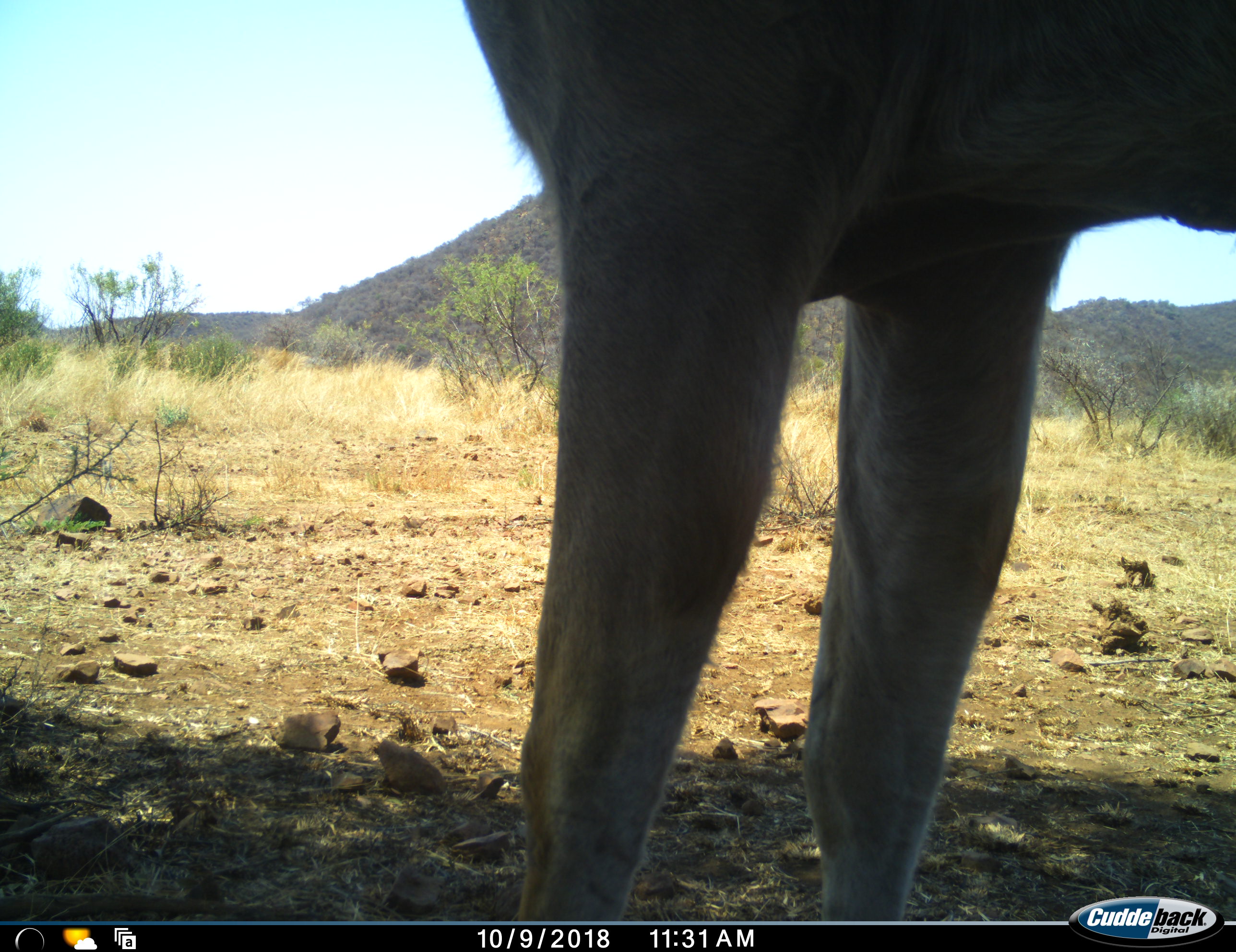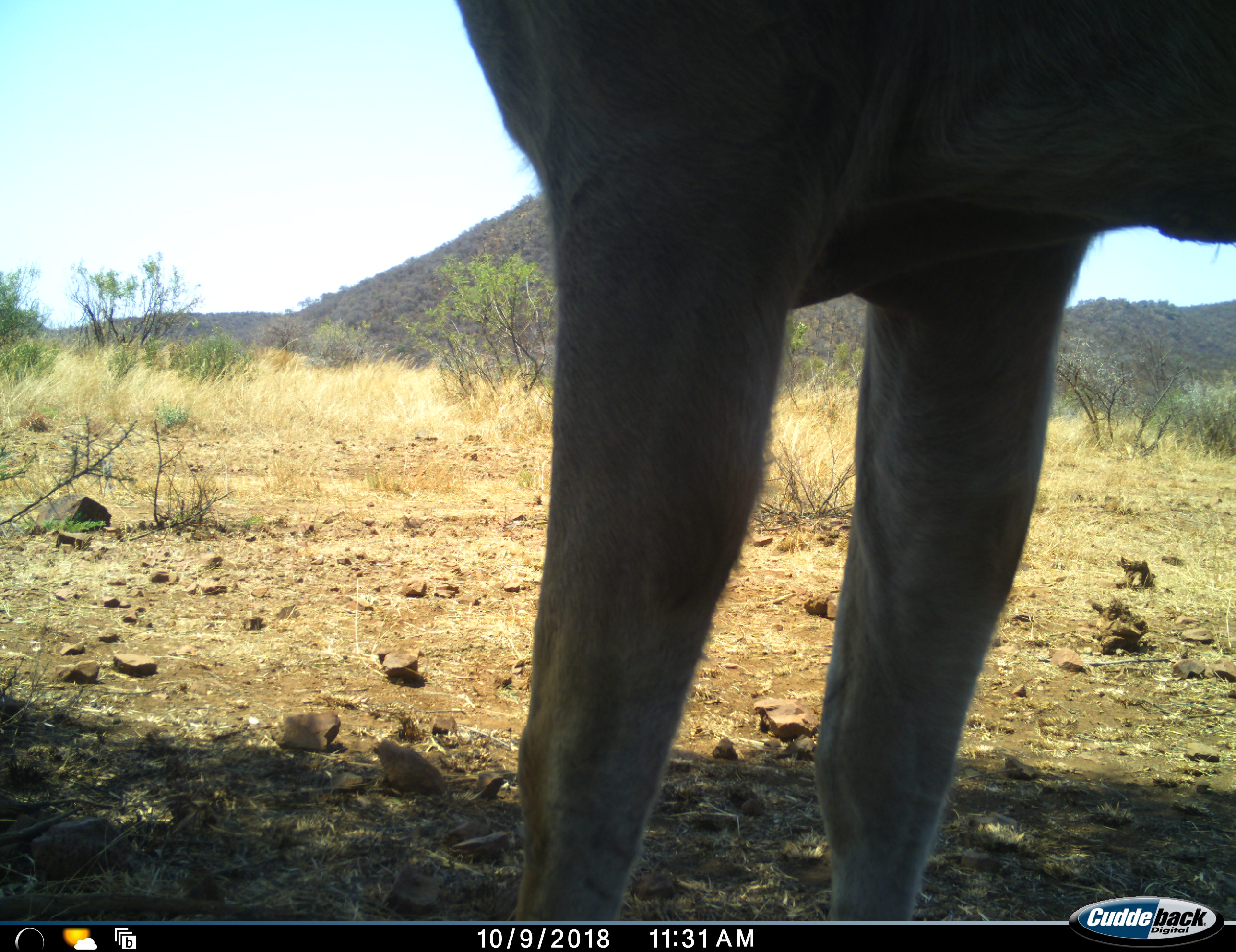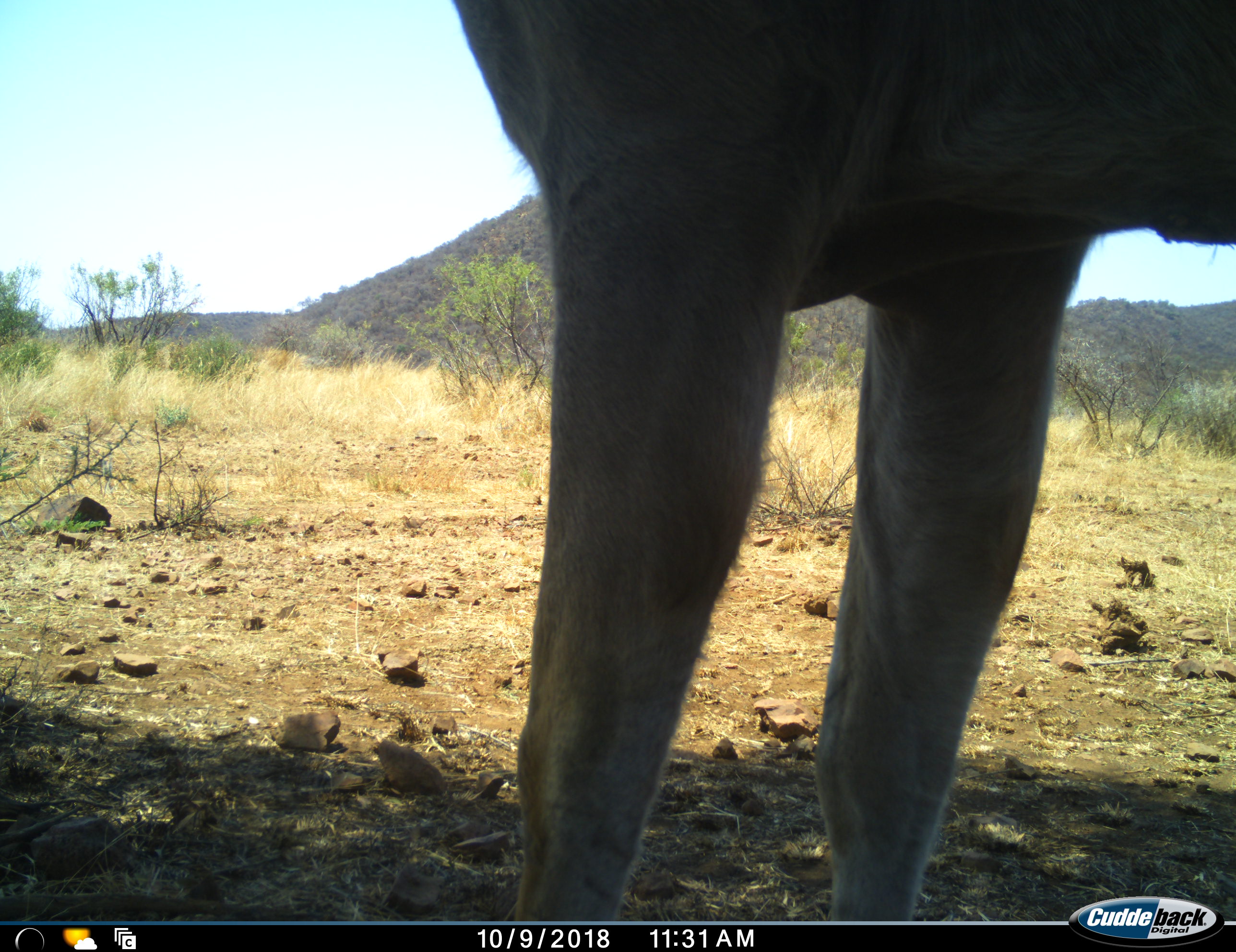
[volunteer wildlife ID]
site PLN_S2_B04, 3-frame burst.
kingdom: Animalia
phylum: Chordata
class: Mammalia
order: Artiodactyla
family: Bovidae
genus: Aepyceros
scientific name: Aepyceros melampus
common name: impala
Impala (Aepyceros melampus), count 1. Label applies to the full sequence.